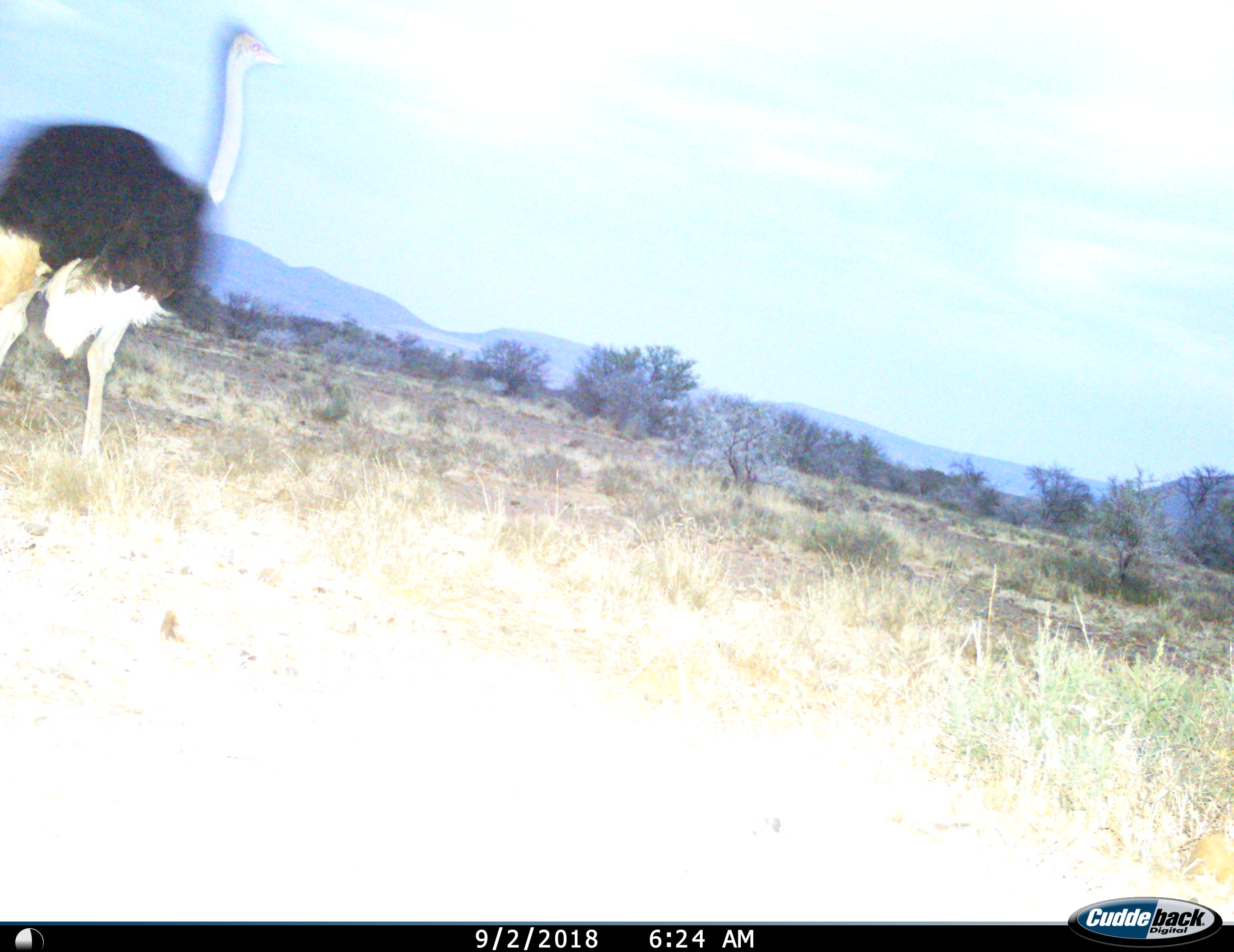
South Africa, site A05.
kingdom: Animalia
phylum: Chordata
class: Aves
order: Struthioniformes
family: Struthionidae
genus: Struthio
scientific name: Struthio camelus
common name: ostrich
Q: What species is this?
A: Ostrich (Struthio camelus).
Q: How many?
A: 1.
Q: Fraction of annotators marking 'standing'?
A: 30%.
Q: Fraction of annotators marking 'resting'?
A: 0%.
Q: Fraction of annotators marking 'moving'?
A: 90%.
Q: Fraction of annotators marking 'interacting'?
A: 0%.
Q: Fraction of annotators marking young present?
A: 0%.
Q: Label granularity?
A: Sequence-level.